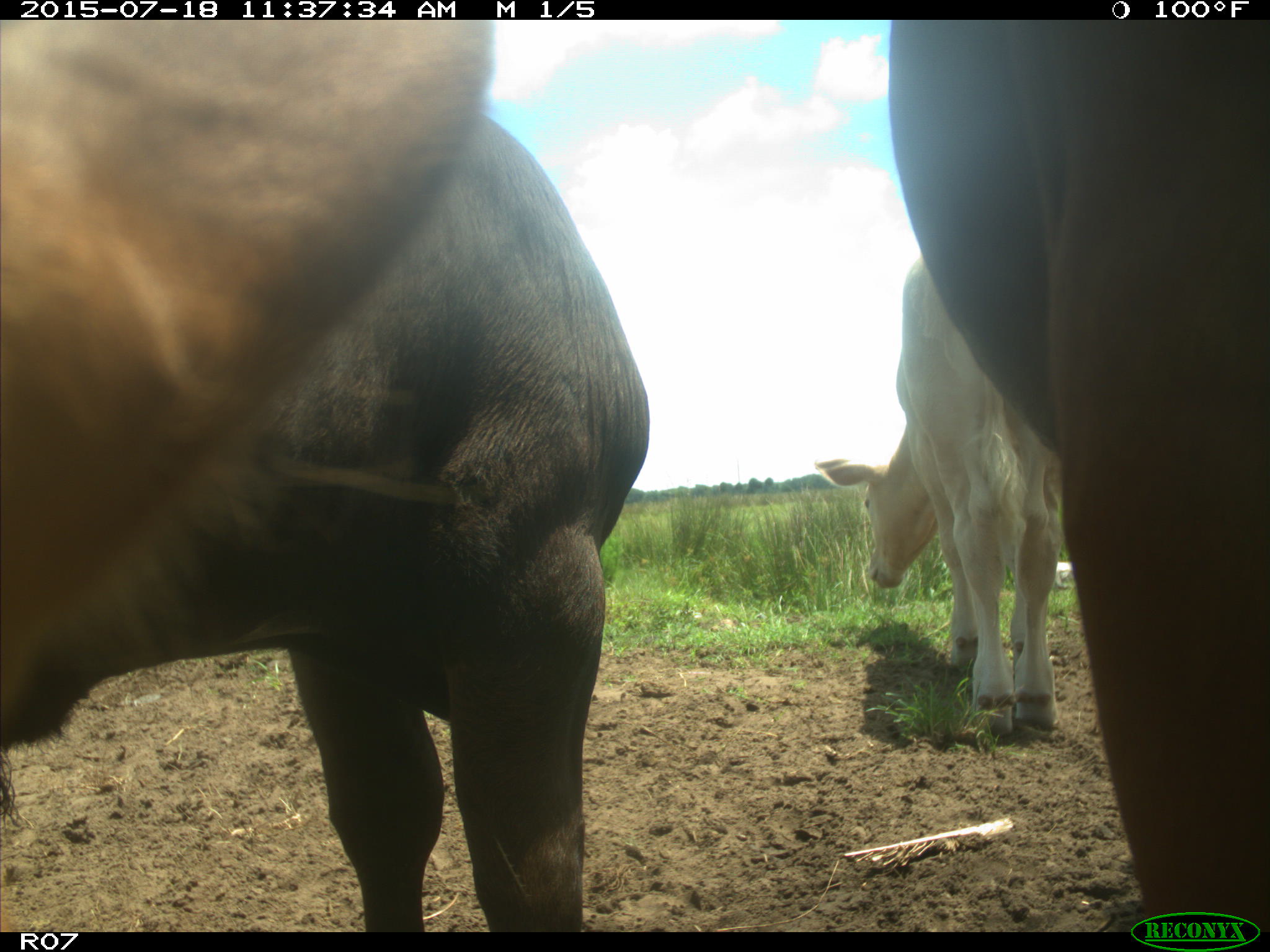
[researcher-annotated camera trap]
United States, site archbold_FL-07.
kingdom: Animalia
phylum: Chordata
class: Mammalia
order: Artiodactyla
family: Bovidae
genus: Bos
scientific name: Bos taurus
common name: domestic cow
Bos taurus (domestic cow).